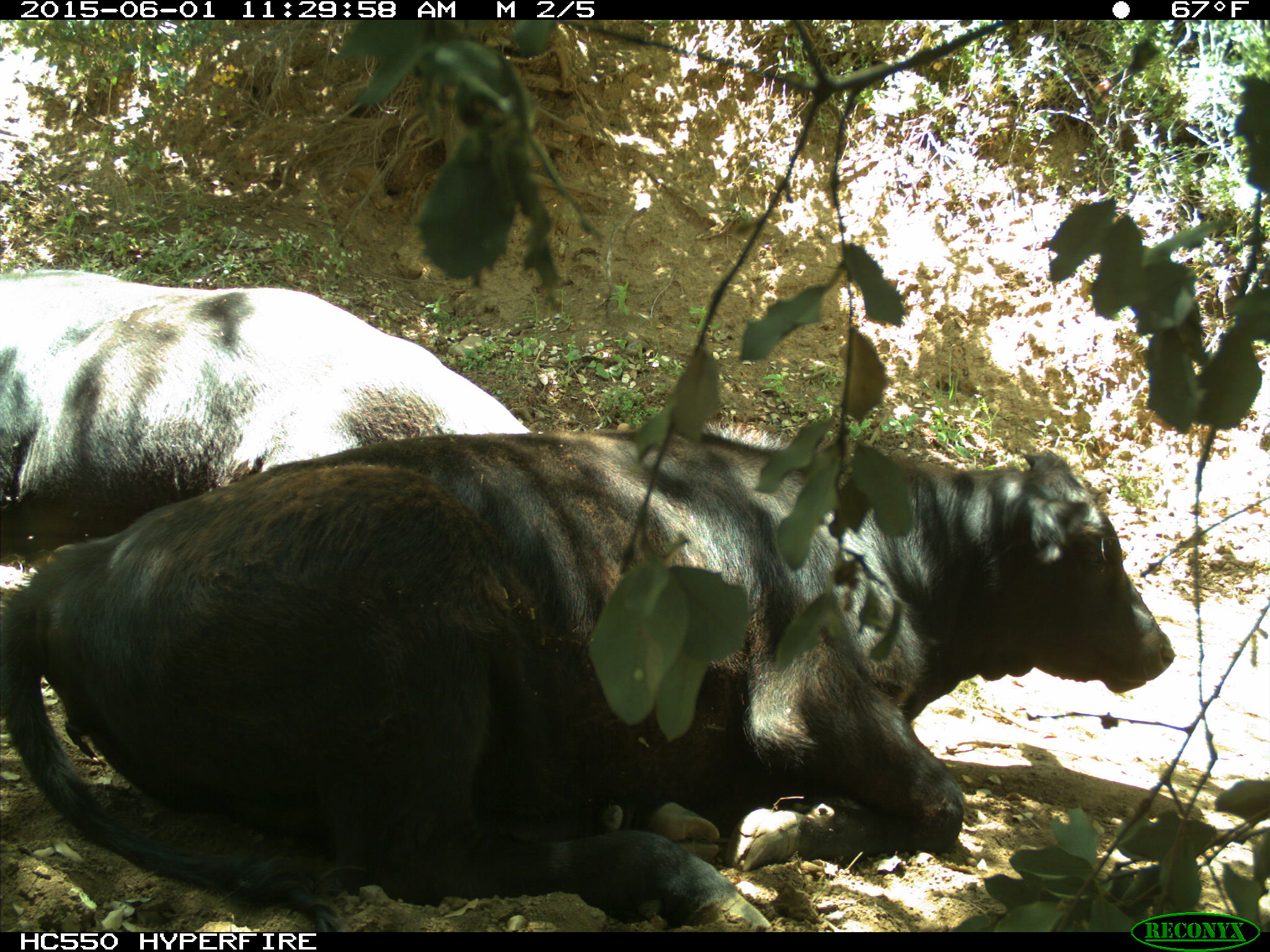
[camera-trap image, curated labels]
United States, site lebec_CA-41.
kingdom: Animalia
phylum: Chordata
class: Mammalia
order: Artiodactyla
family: Bovidae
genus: Bos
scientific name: Bos taurus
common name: domestic cow